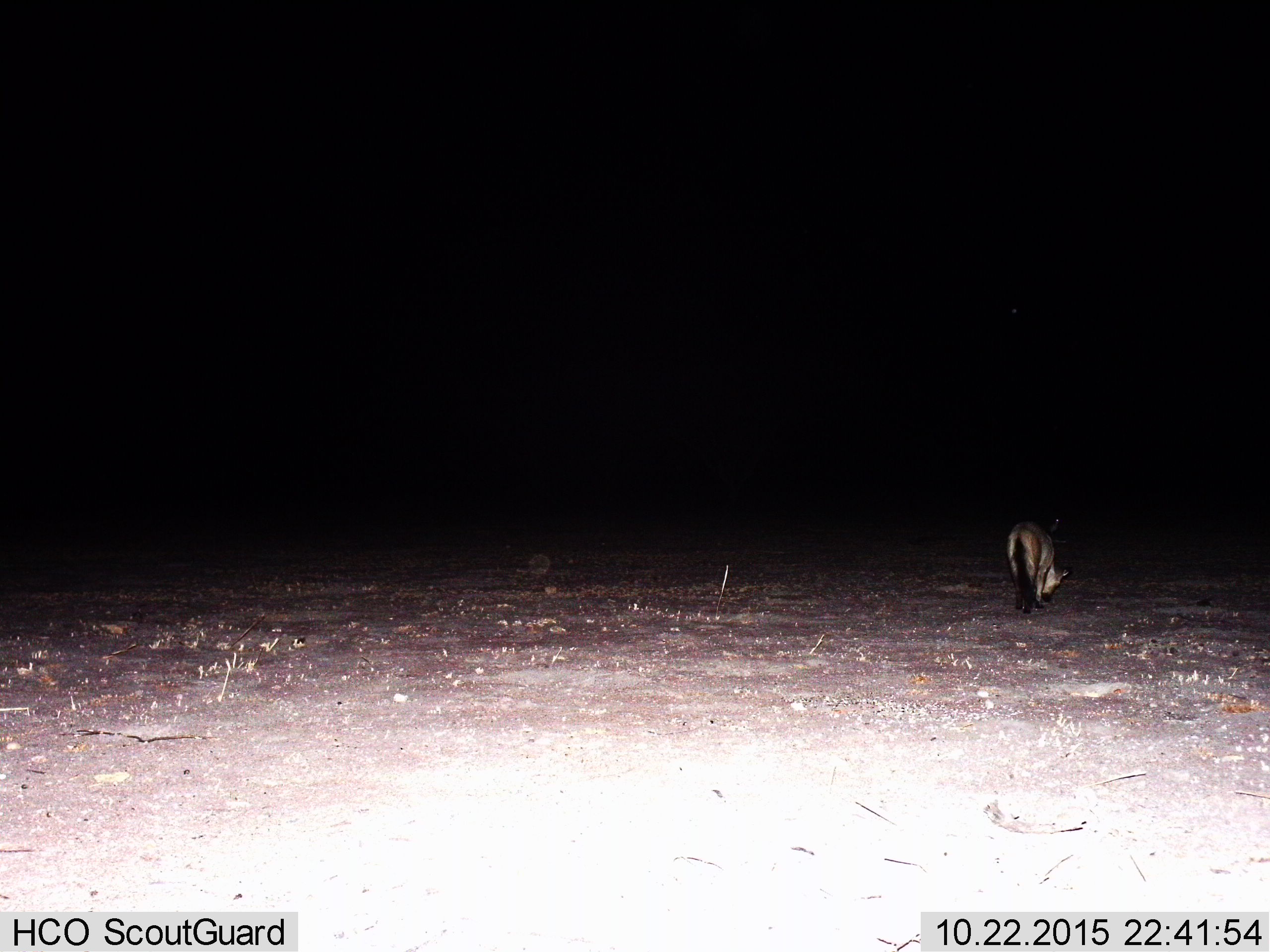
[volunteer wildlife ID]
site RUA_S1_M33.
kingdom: Animalia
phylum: Chordata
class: Mammalia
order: Carnivora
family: Canidae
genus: Lupulella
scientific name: Lupulella mesomelas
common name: black-backed jackal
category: jackalblackbacked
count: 1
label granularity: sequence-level